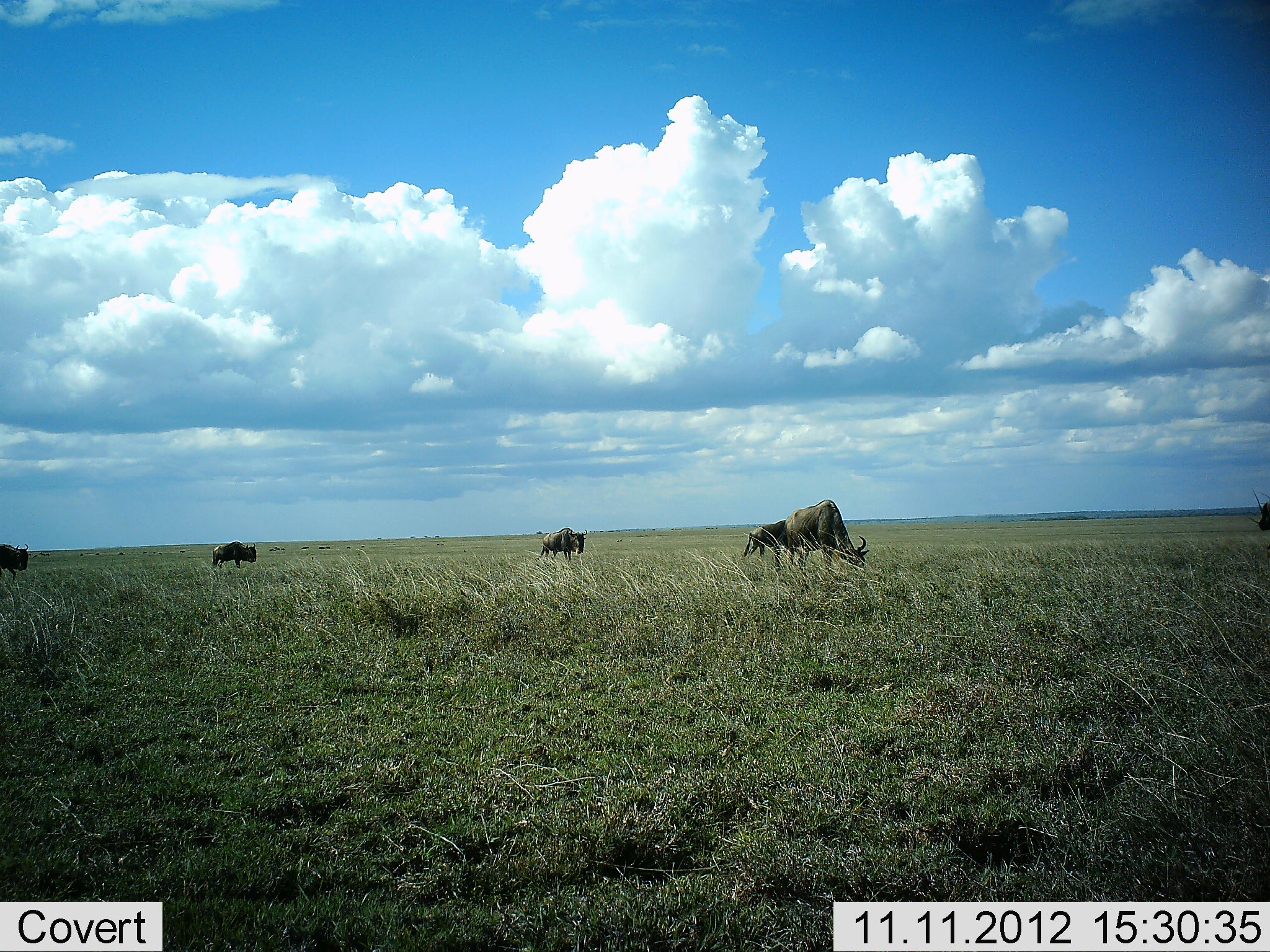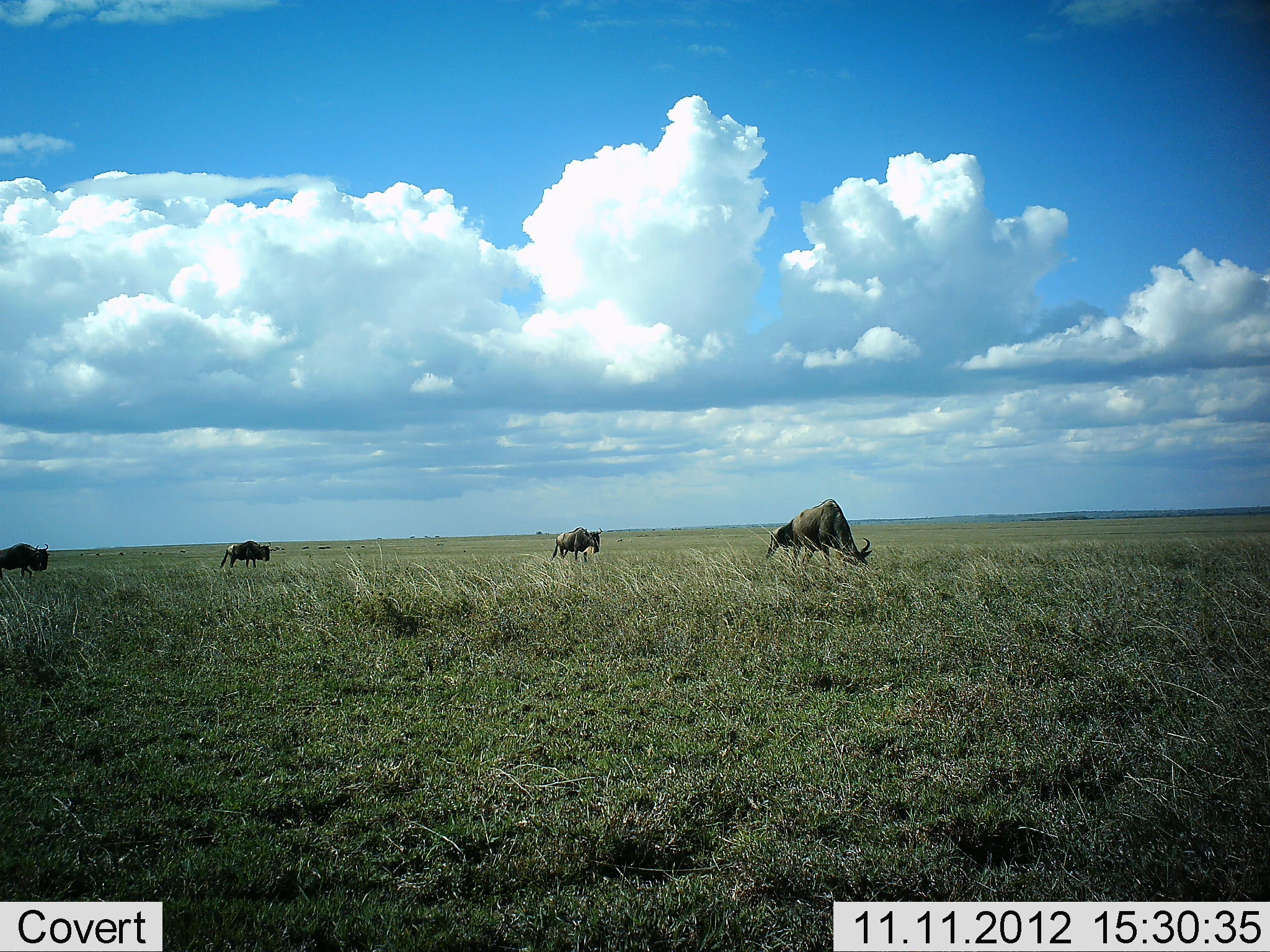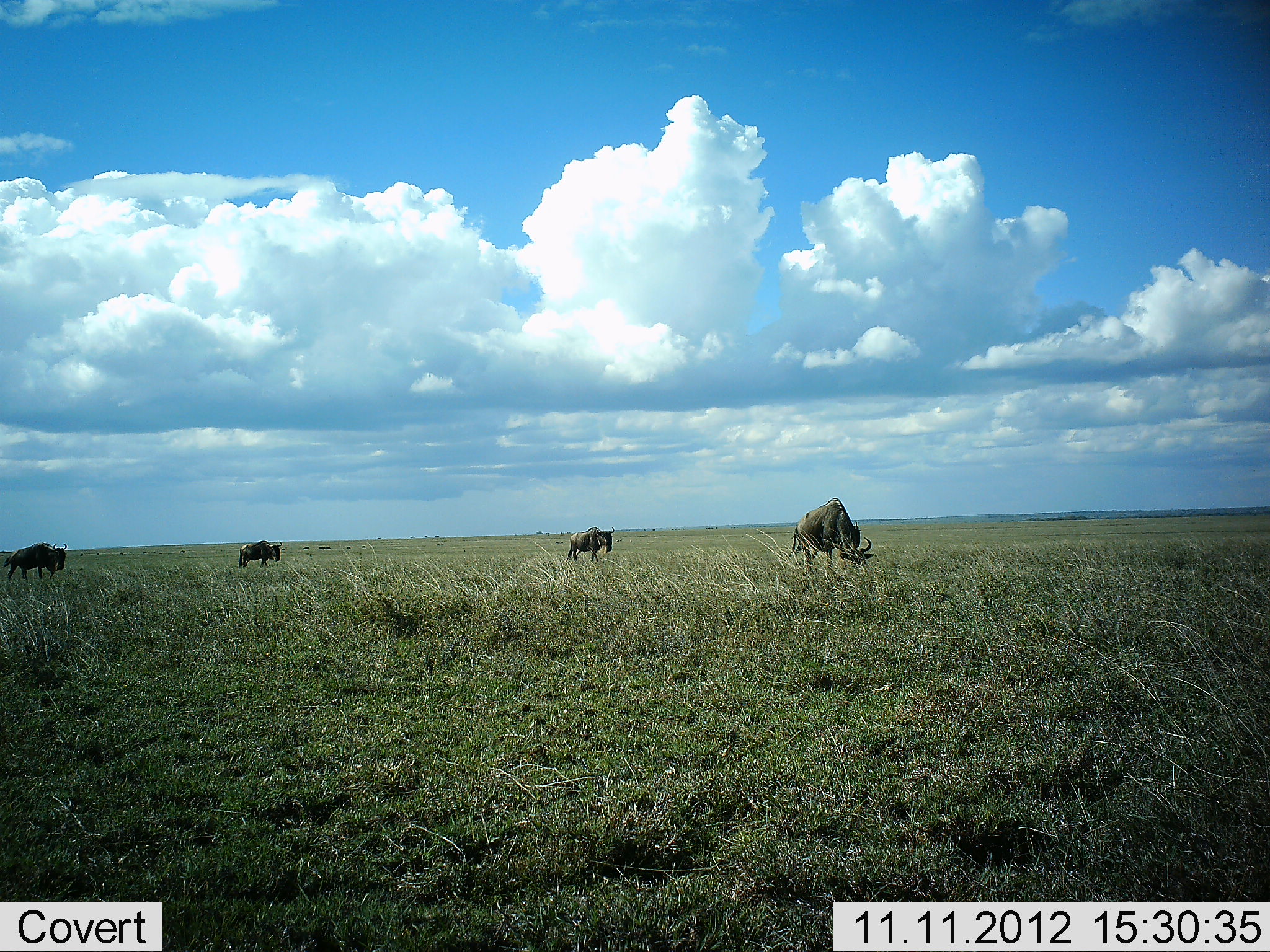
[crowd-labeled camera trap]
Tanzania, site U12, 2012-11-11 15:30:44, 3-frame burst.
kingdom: Animalia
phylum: Chordata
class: Mammalia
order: Artiodactyla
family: Bovidae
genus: Connochaetes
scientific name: Connochaetes taurinus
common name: blue wildebeest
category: wildebeest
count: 5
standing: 20%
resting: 0%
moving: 70%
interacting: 0%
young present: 0%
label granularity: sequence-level